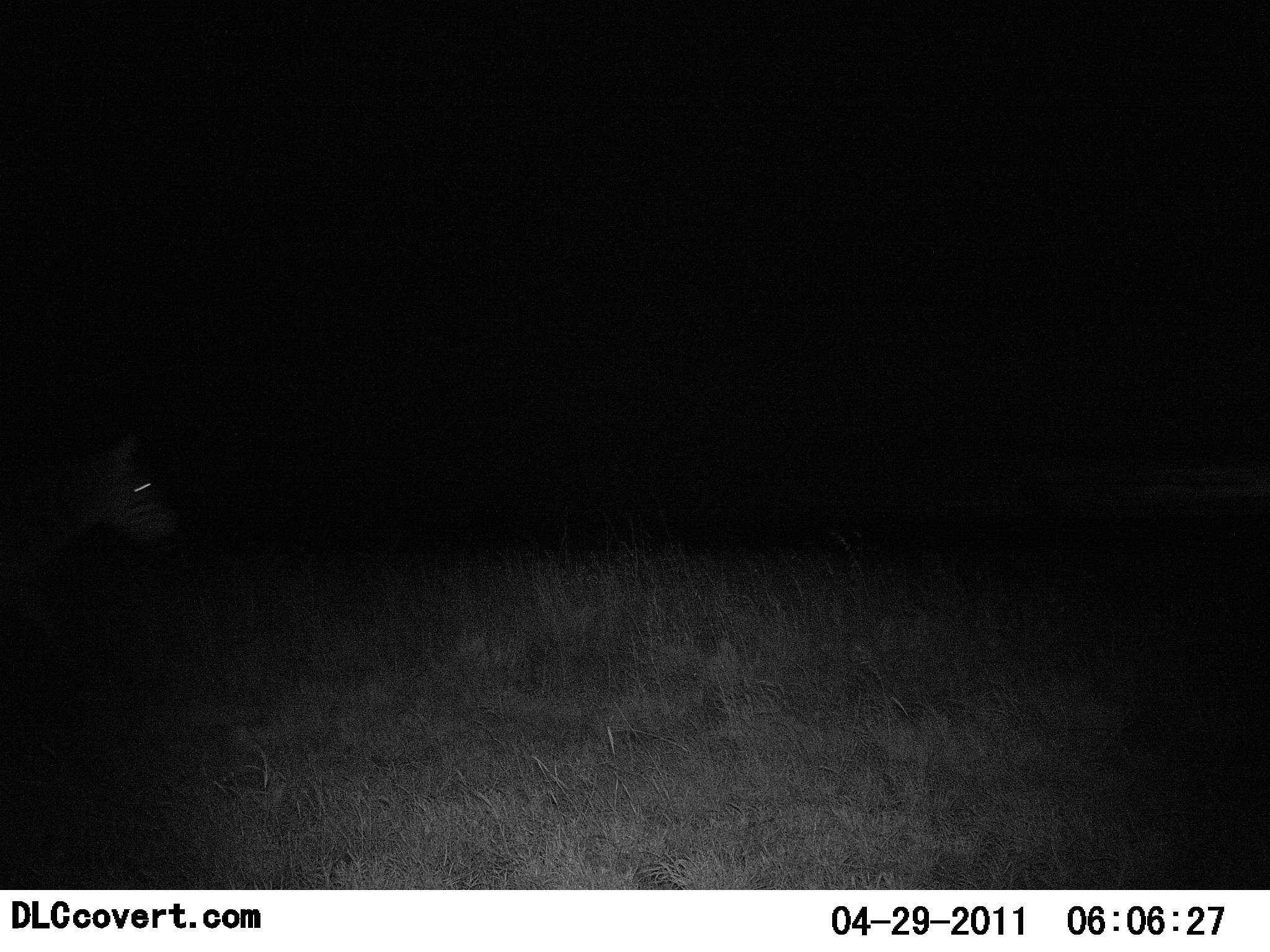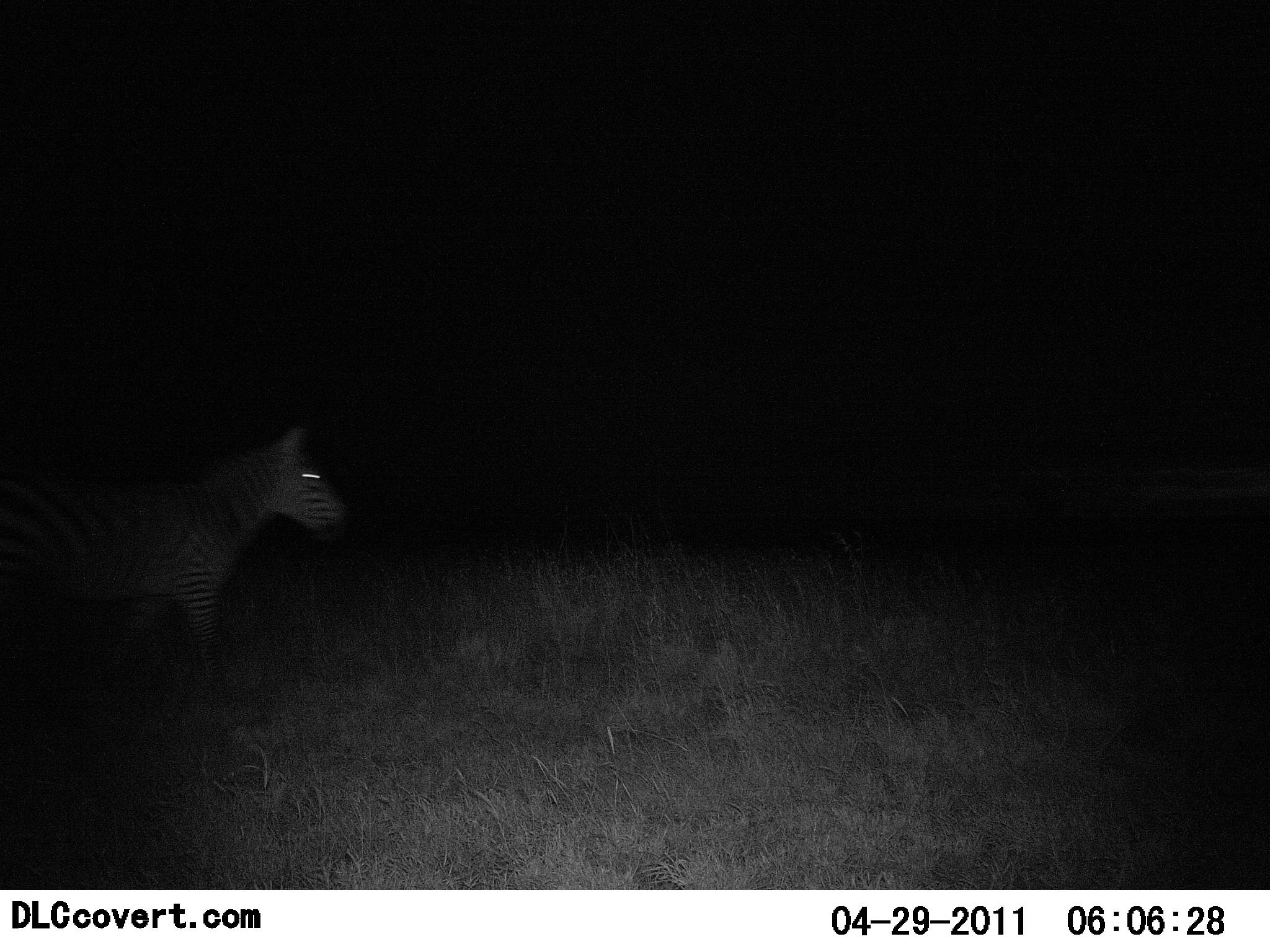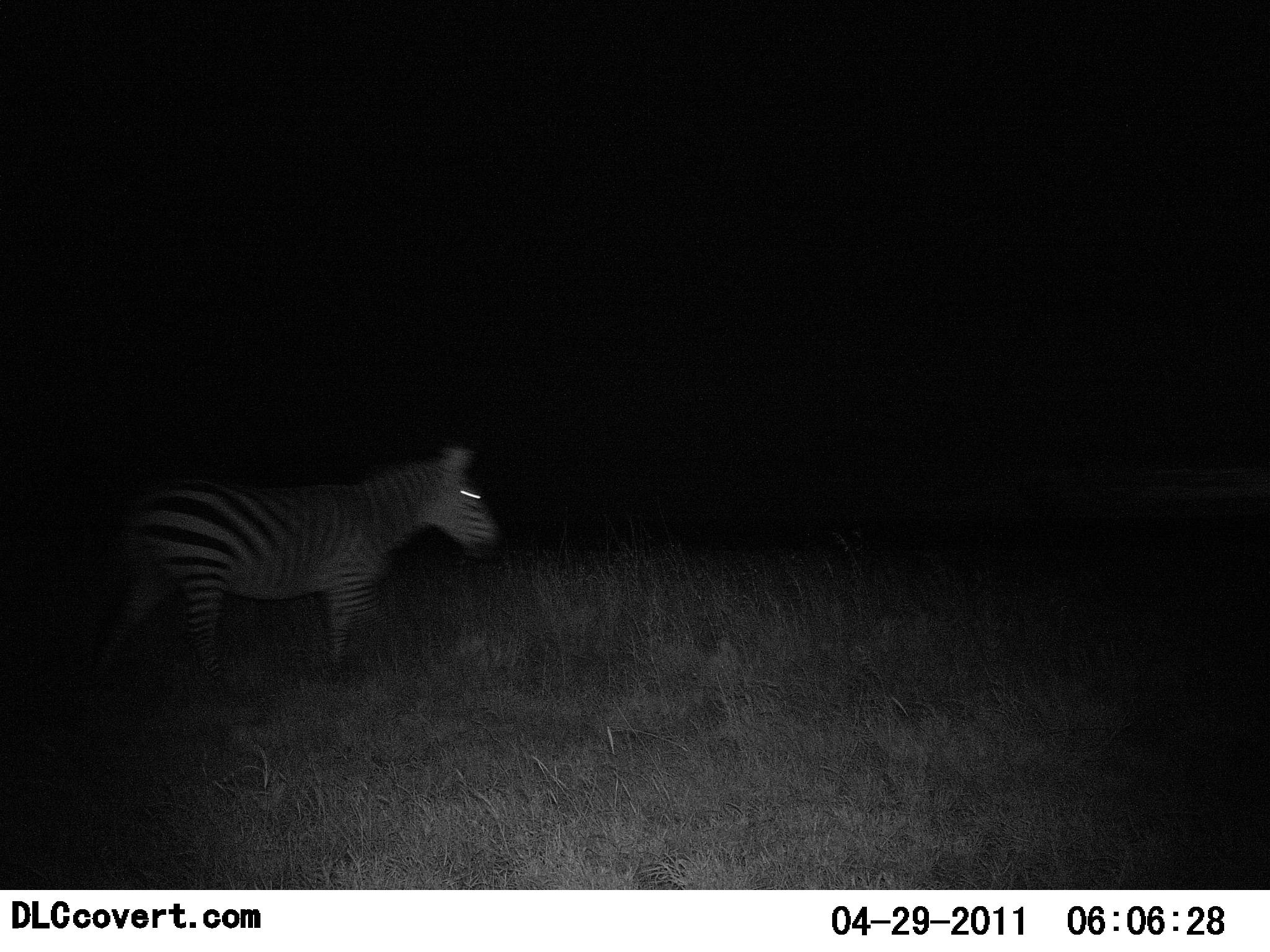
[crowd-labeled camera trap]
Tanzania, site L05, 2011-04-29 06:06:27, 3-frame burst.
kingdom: Animalia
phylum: Chordata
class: Mammalia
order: Perissodactyla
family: Equidae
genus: Equus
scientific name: Equus quagga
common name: plains zebra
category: zebra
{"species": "zebra (plains zebra) (Equus quagga)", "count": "1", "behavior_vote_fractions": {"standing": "10%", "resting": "0%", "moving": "90%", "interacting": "0%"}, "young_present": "0%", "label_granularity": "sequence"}